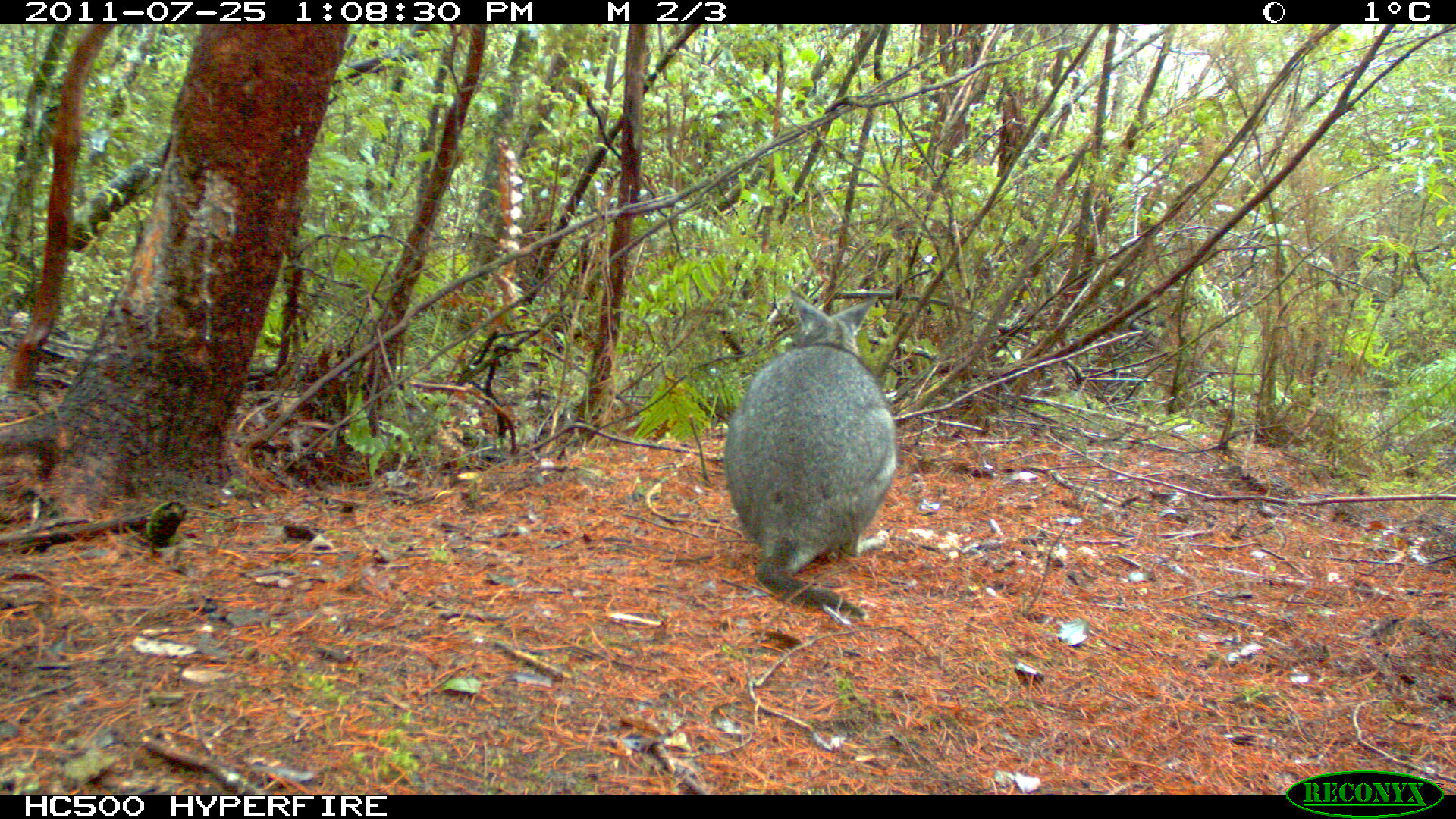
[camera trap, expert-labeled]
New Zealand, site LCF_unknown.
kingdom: Animalia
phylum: Chordata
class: Mammalia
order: Diprotodontia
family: Macropodidae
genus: Notamacropus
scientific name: Notamacropus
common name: wallaby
Wallaby (Notamacropus).